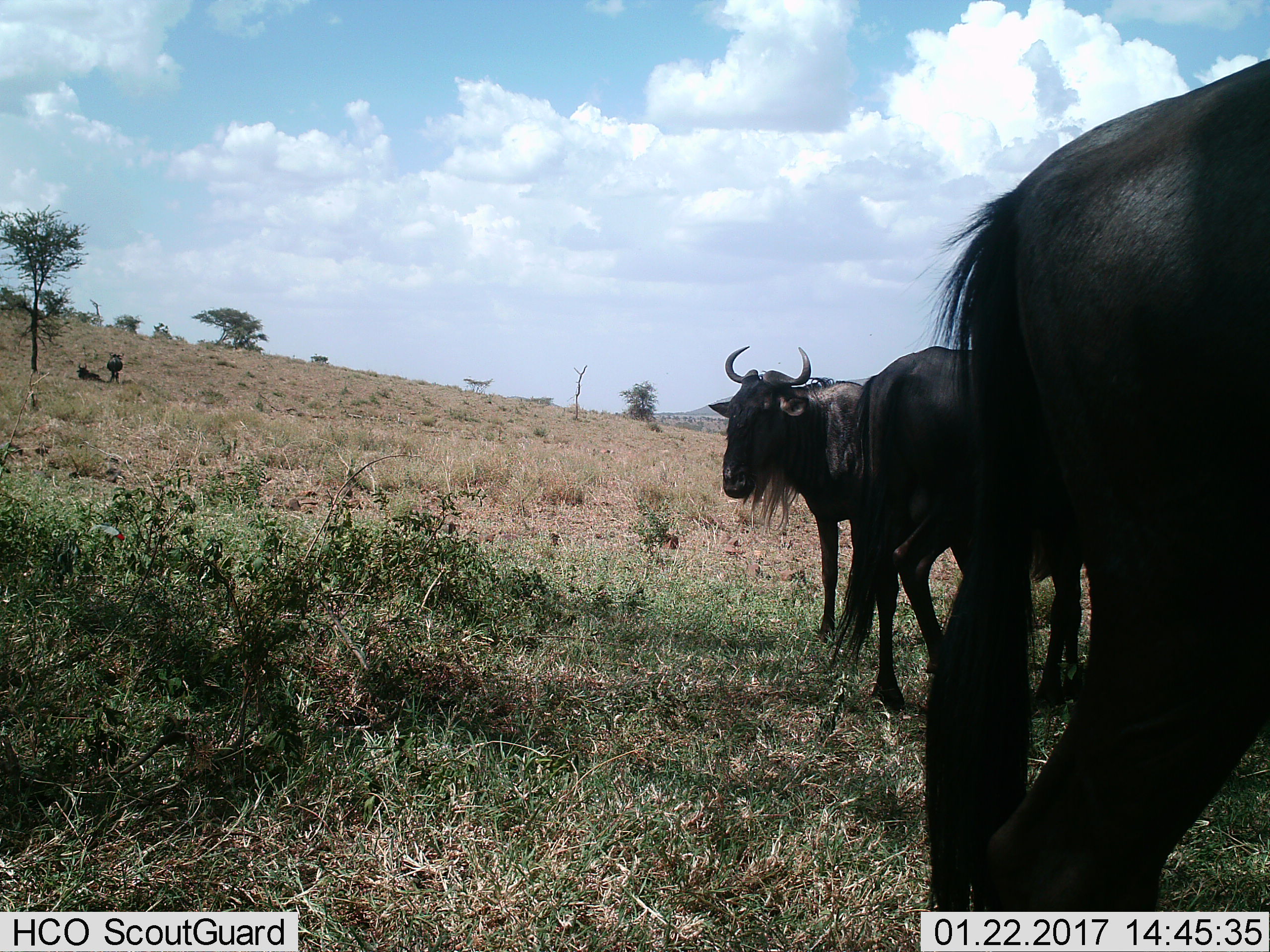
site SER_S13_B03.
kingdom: Animalia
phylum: Chordata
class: Mammalia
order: Artiodactyla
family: Bovidae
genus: Connochaetes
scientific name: Connochaetes taurinus taurinus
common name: blue wildebeest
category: wildebeestblue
Wildebeestblue (blue wildebeest) (Connochaetes taurinus taurinus), count 3. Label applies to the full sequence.